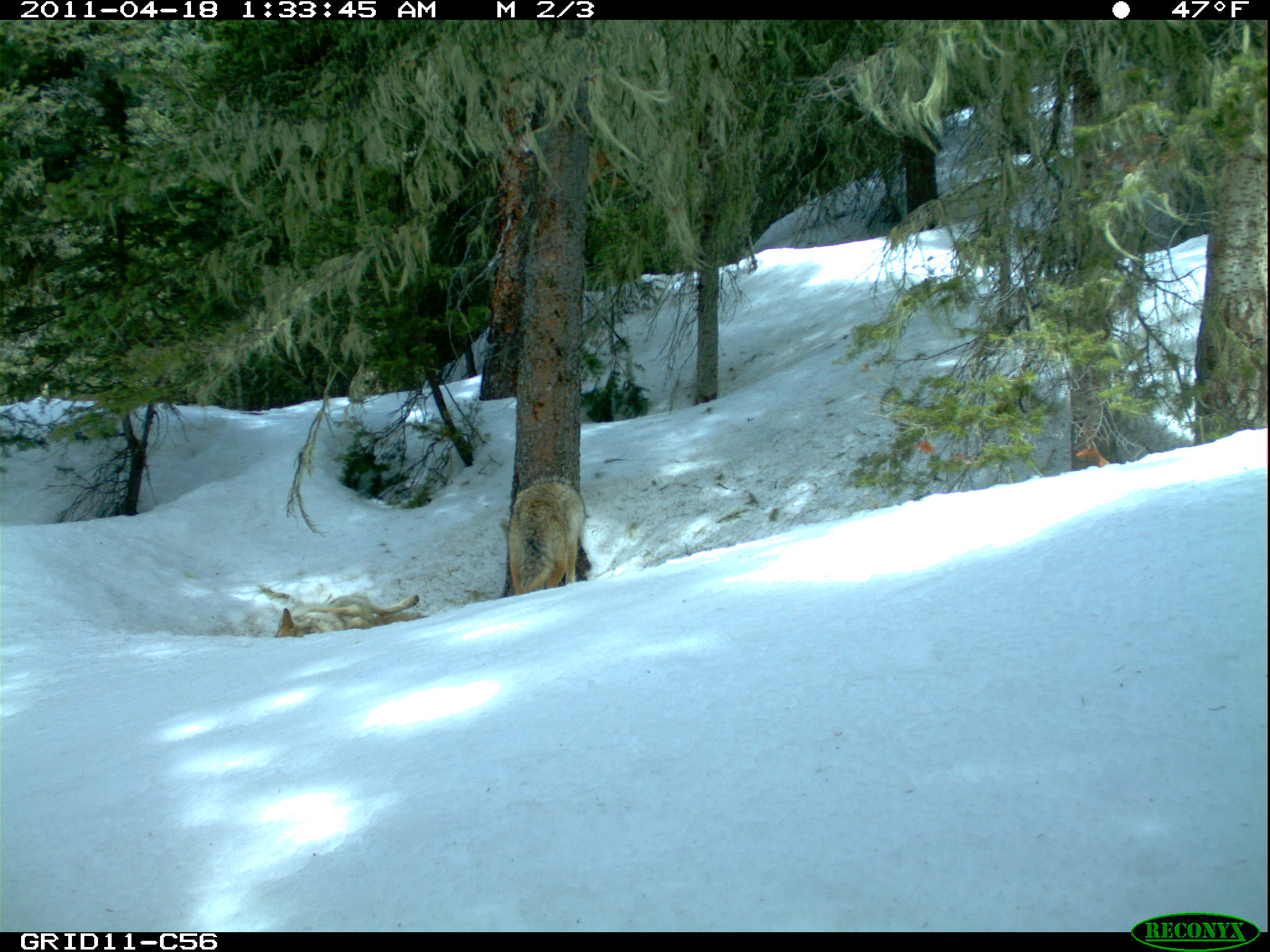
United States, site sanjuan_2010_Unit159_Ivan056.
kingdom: Animalia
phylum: Chordata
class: Mammalia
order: Carnivora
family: Canidae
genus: Canis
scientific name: Canis latrans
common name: coyote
Canis latrans (coyote).